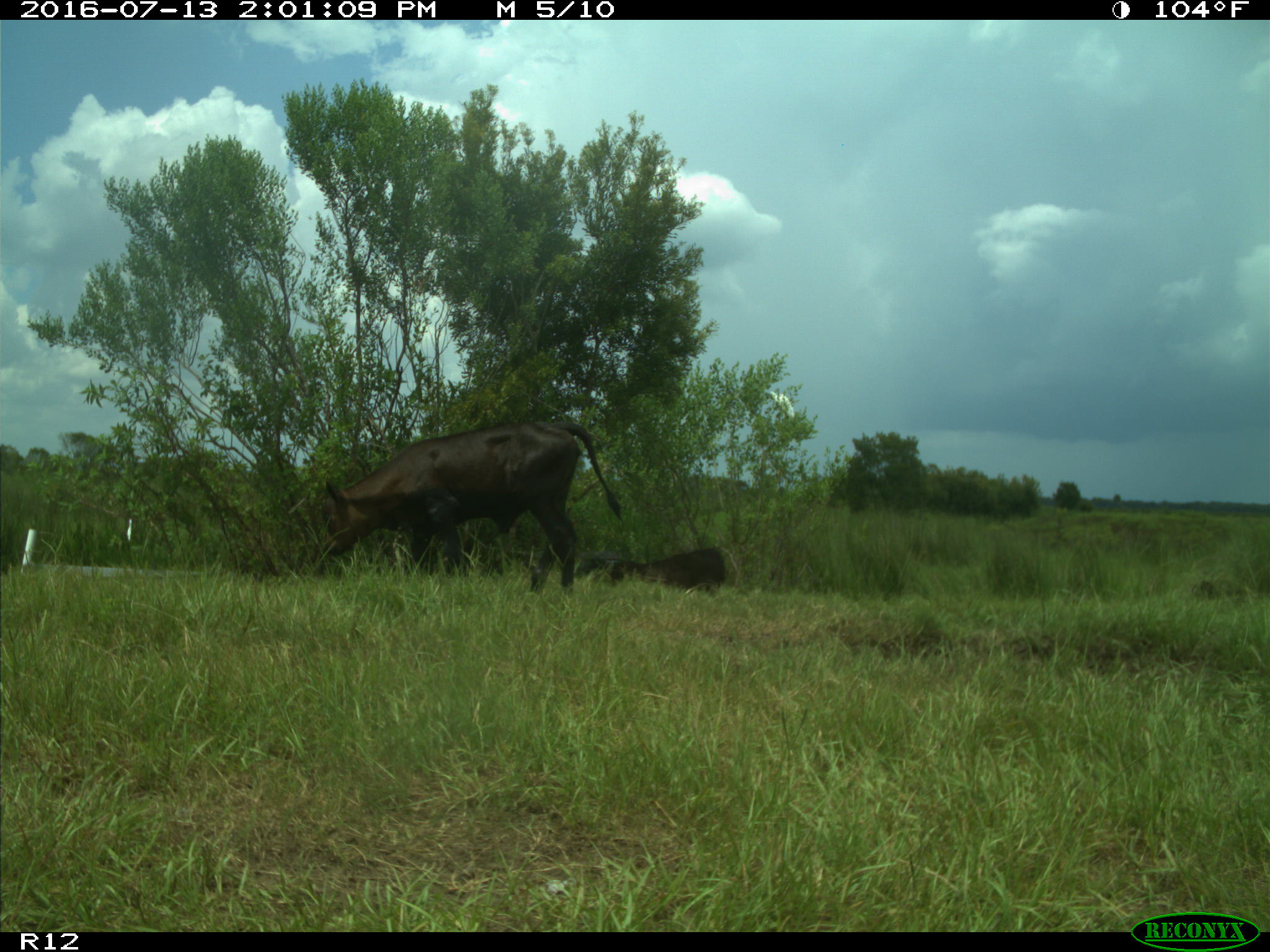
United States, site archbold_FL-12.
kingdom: Animalia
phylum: Chordata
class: Mammalia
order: Artiodactyla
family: Bovidae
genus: Bos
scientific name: Bos taurus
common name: domestic cow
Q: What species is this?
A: Bos taurus (domestic cow).